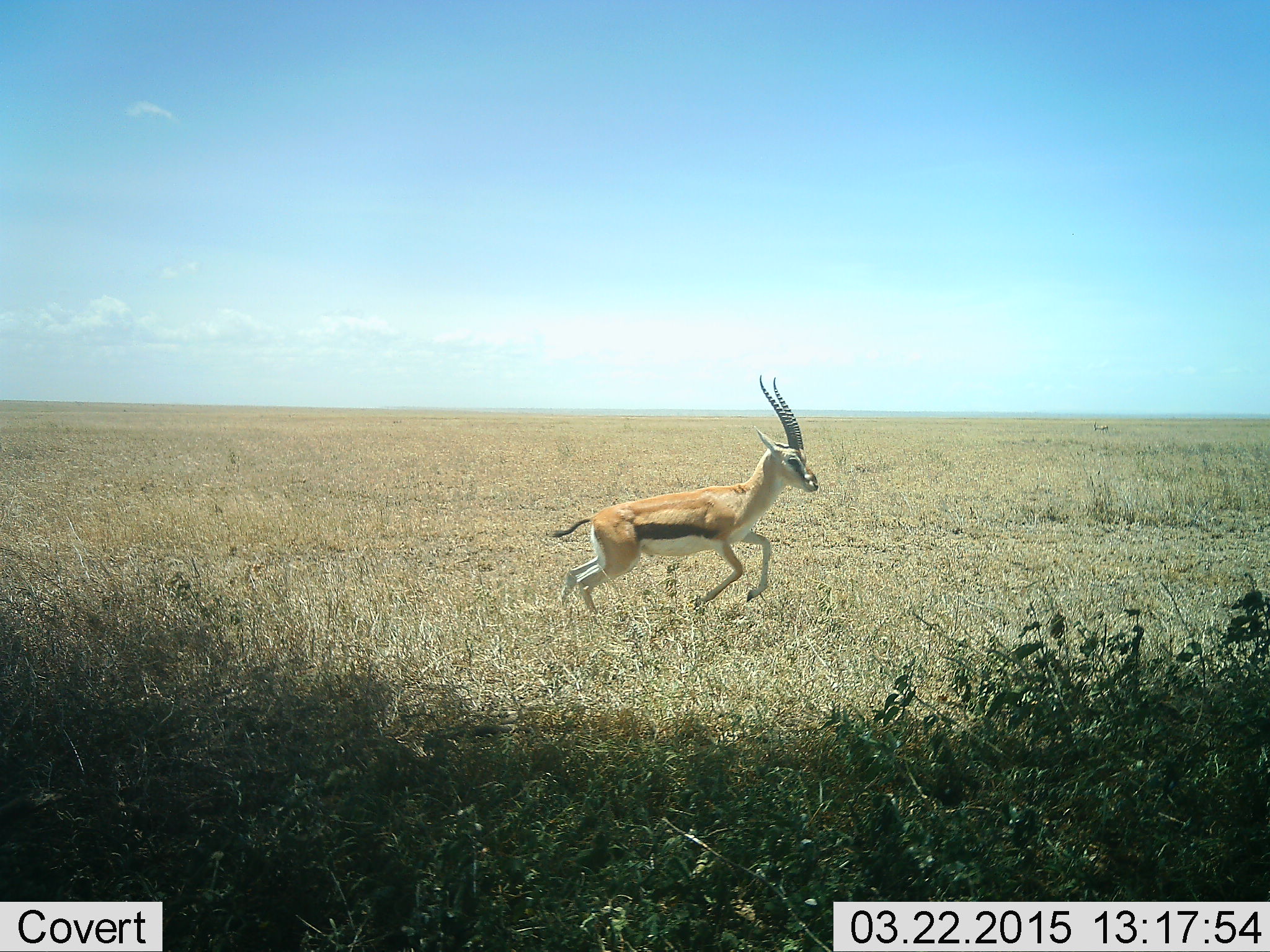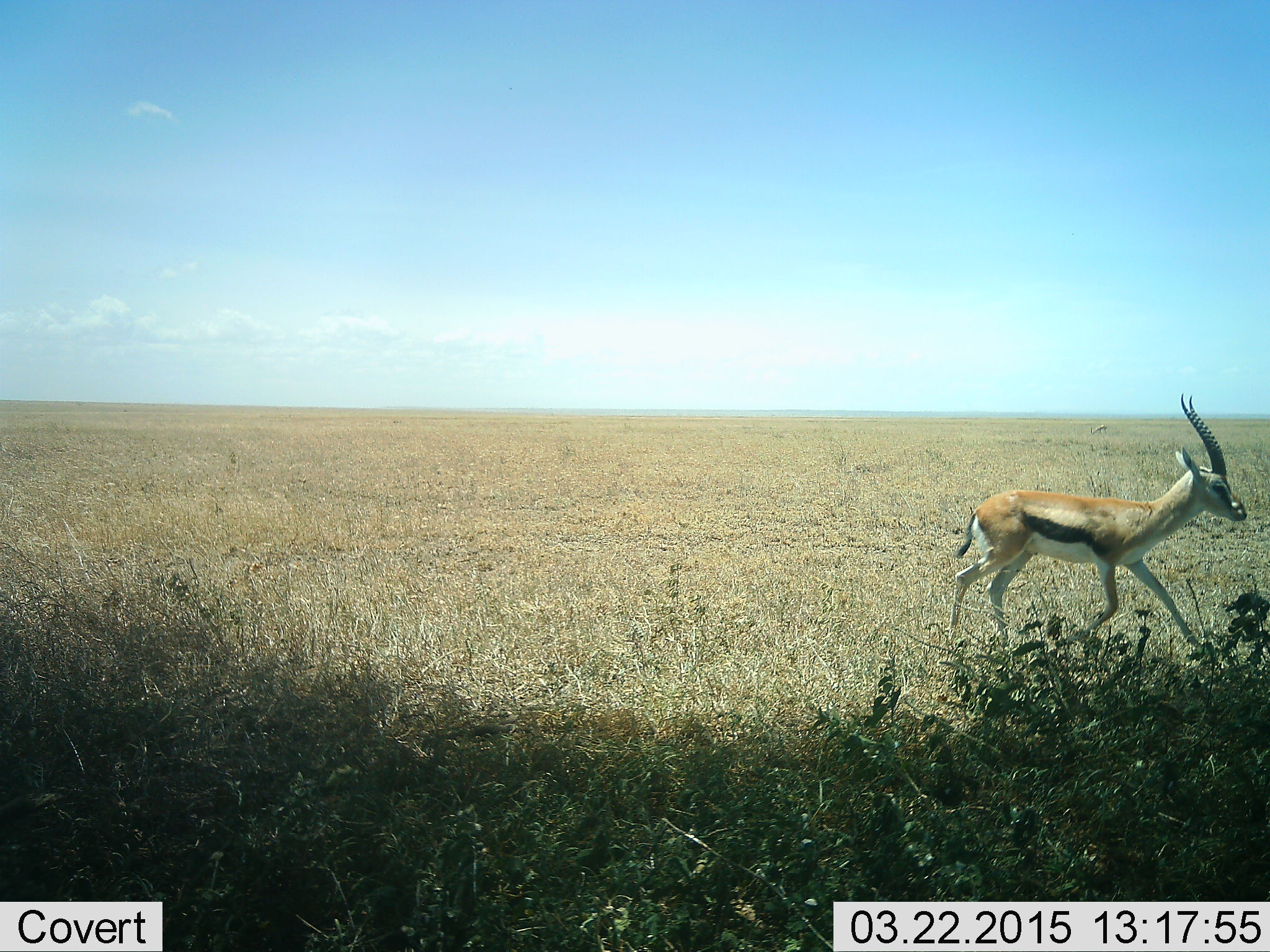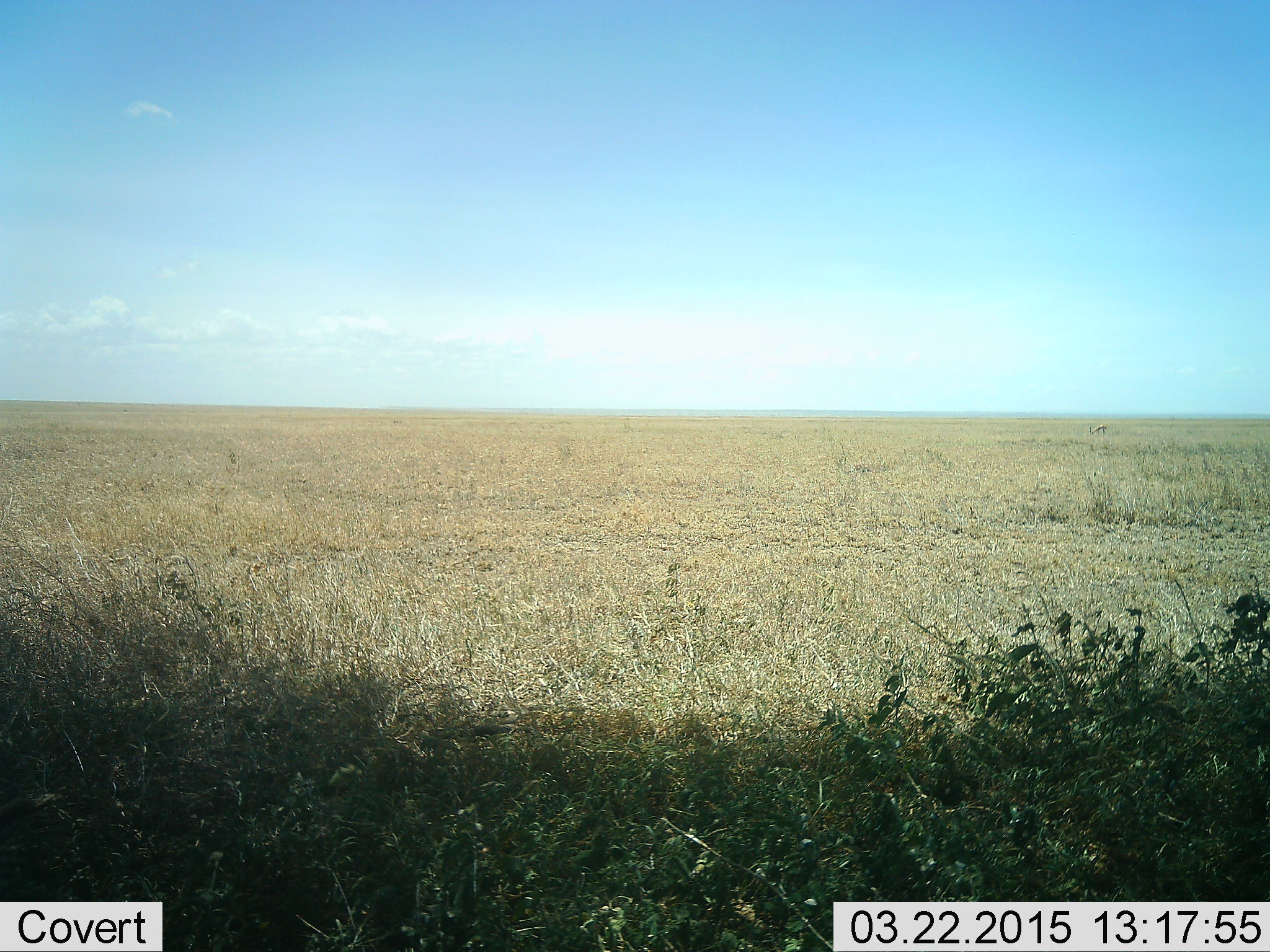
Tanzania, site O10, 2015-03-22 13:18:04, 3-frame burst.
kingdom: Animalia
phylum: Chordata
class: Mammalia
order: Artiodactyla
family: Bovidae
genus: Eudorcas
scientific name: Eudorcas thomsonii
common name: thomson's gazelle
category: gazellethomsons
Gazellethomsons (thomson's gazelle) (Eudorcas thomsonii), count 1. Behavior (volunteer vote fractions): standing 10%, resting 0%, moving 100%, interacting 0%. Young present (vote fraction): 0%. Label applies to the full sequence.